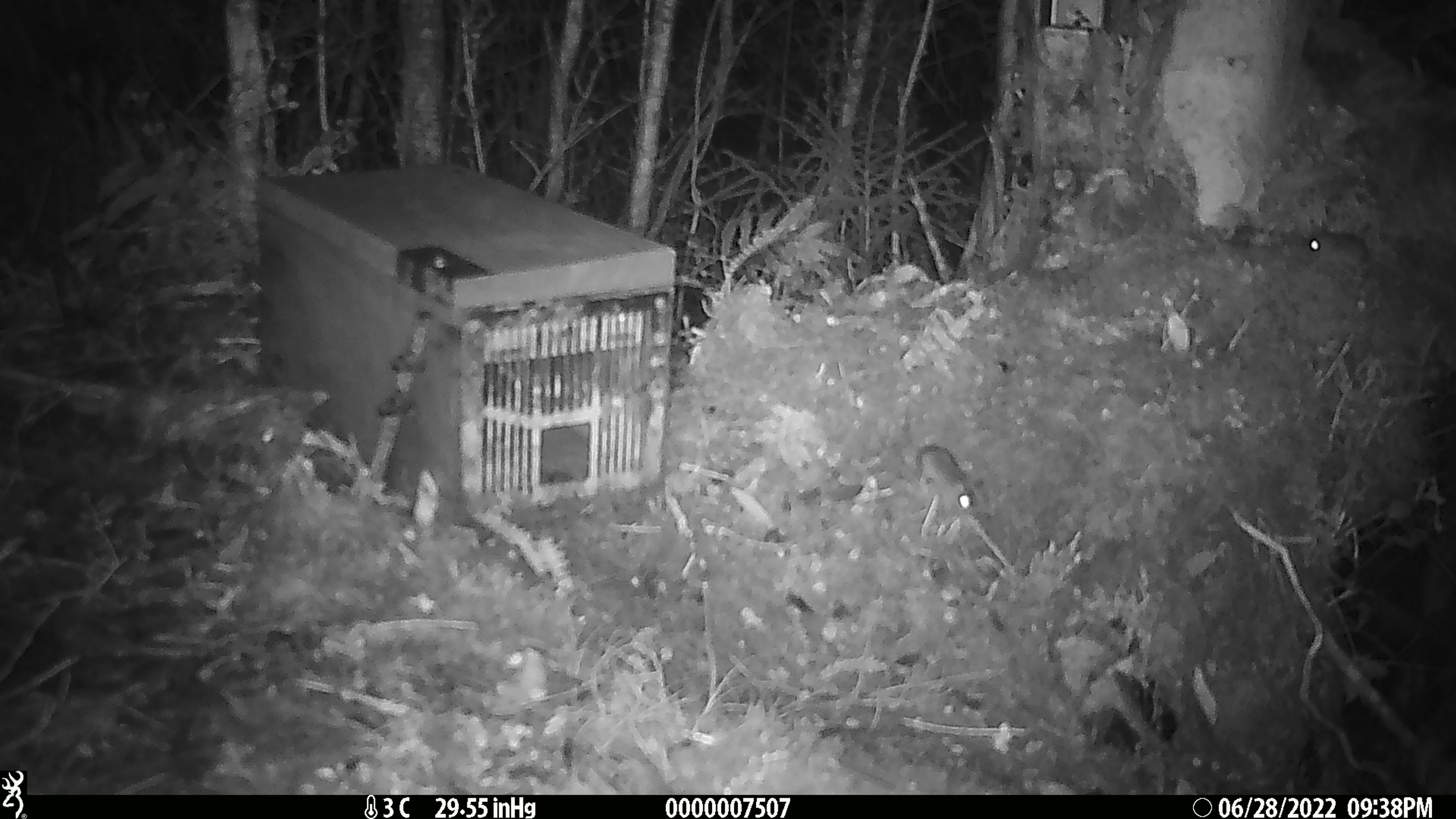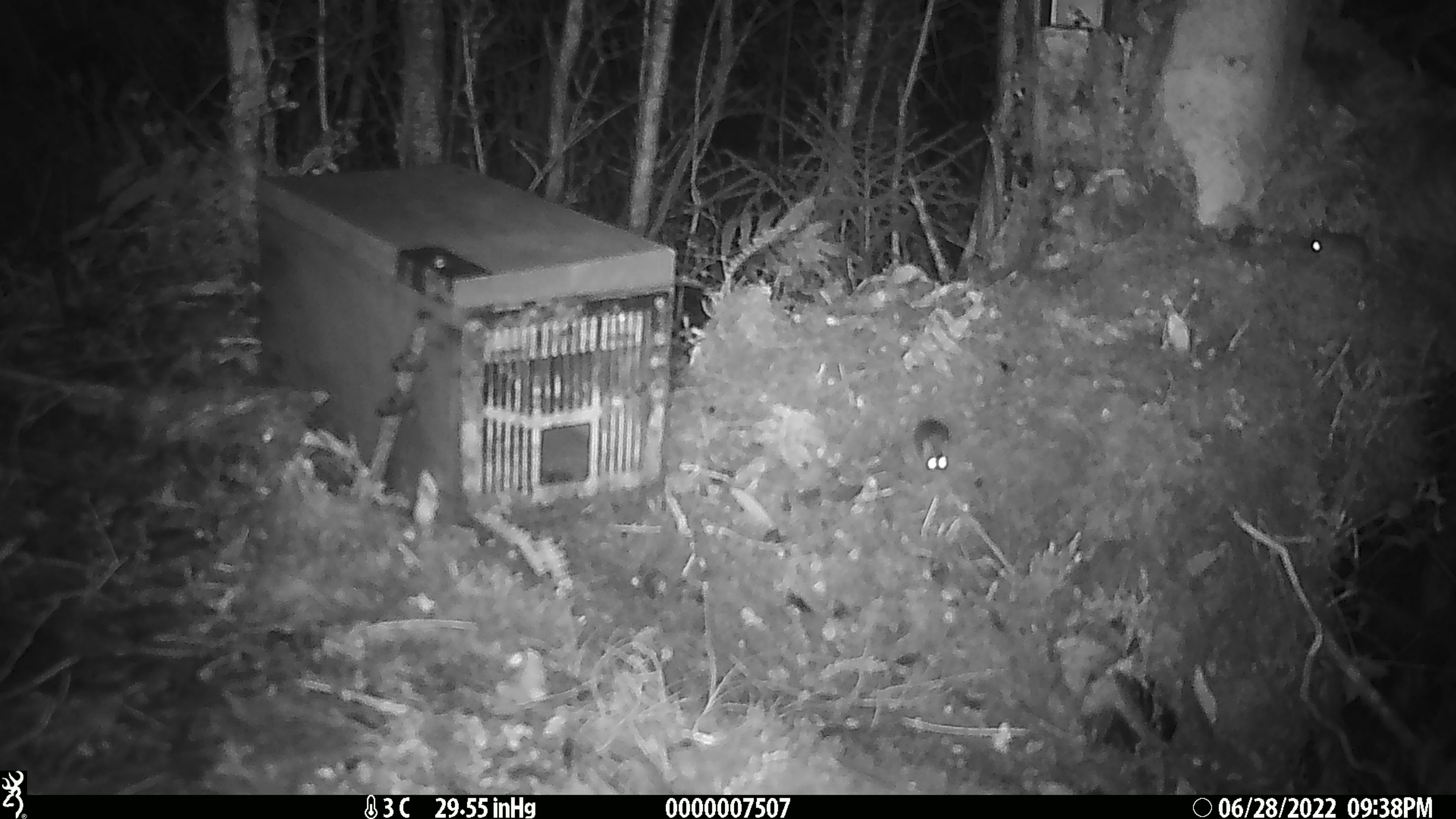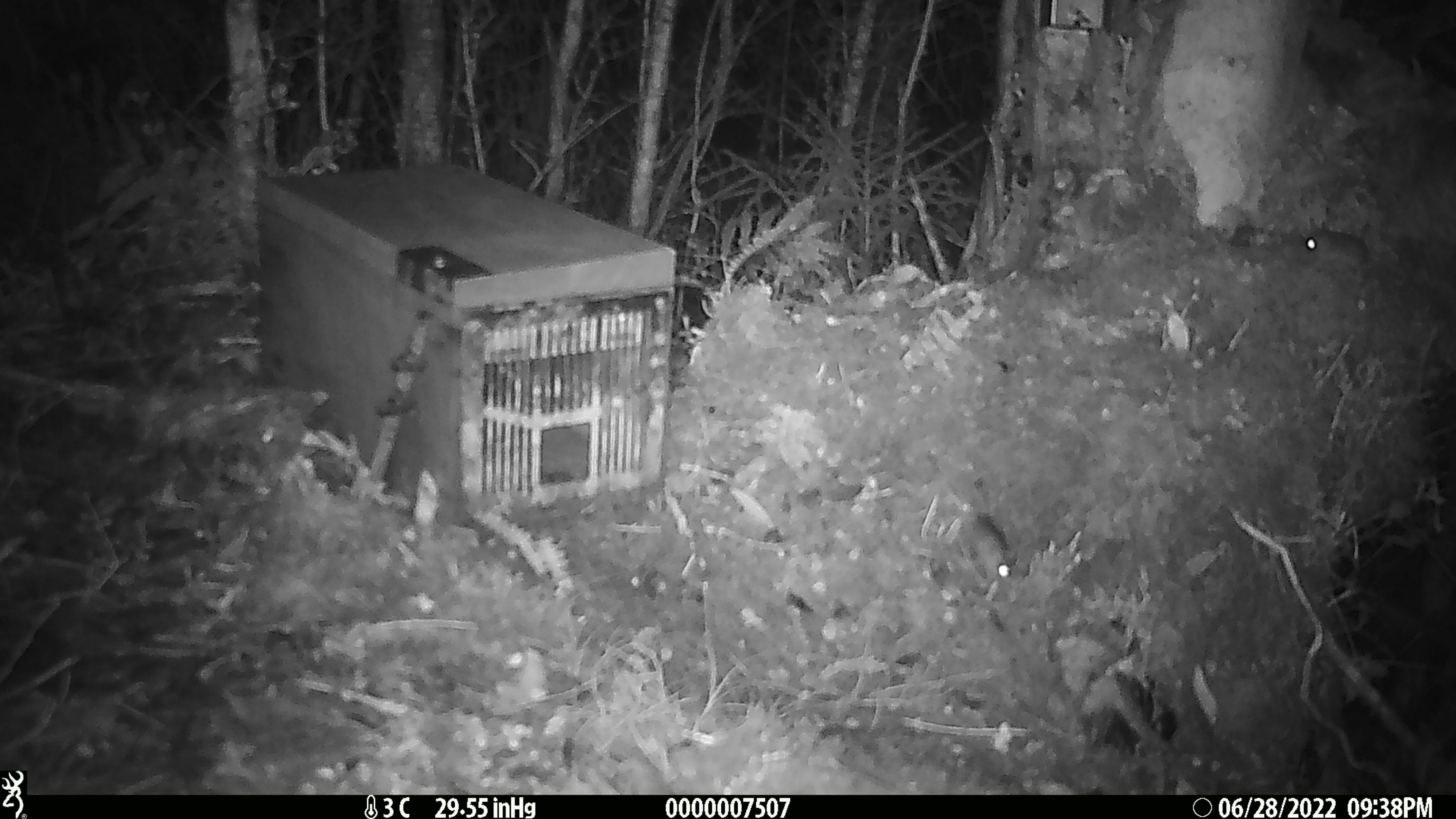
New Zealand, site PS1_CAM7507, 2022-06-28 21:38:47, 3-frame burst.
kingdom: Animalia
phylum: Chordata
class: Mammalia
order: Rodentia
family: Muridae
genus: Mus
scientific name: Mus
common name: mouse